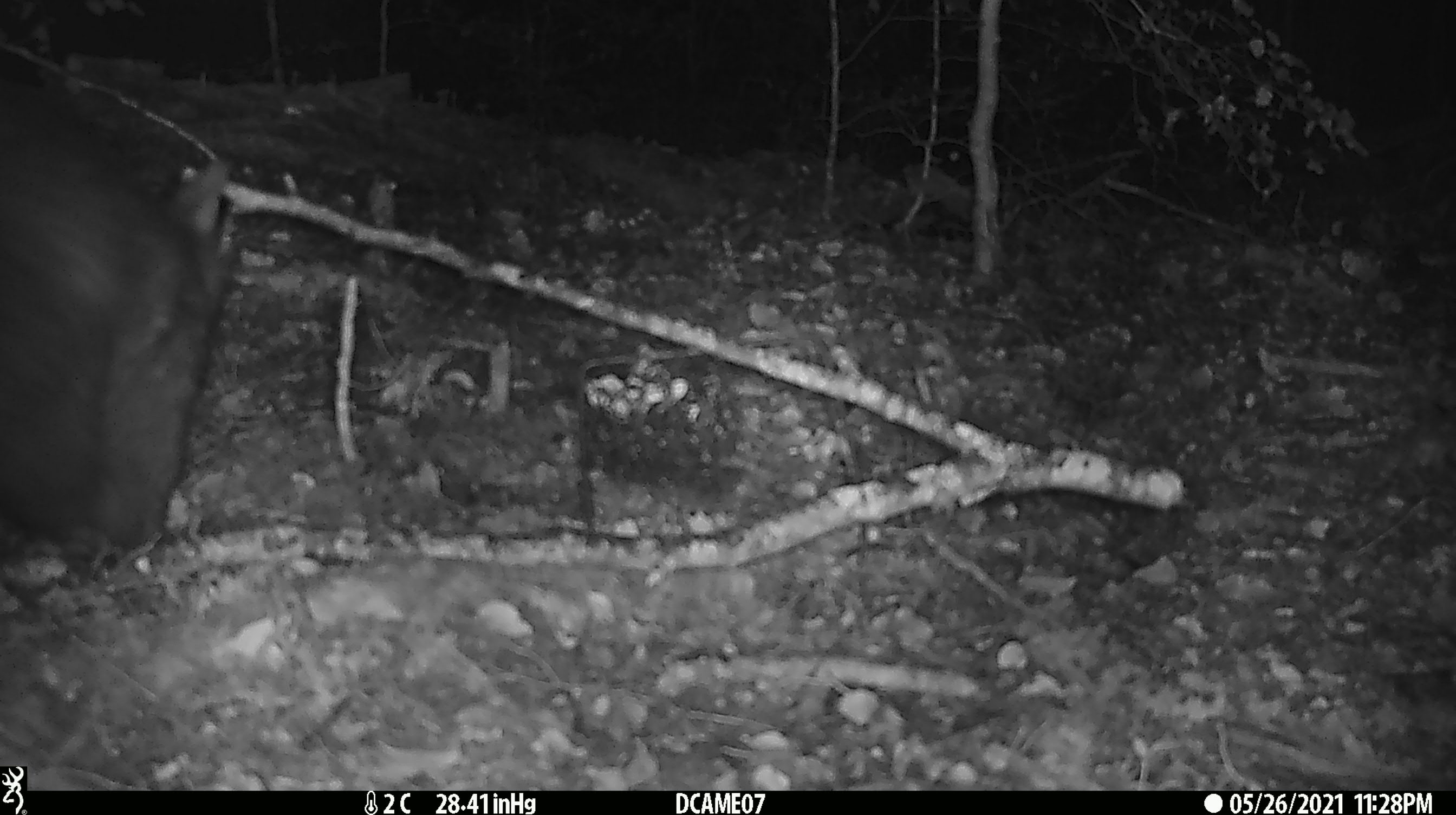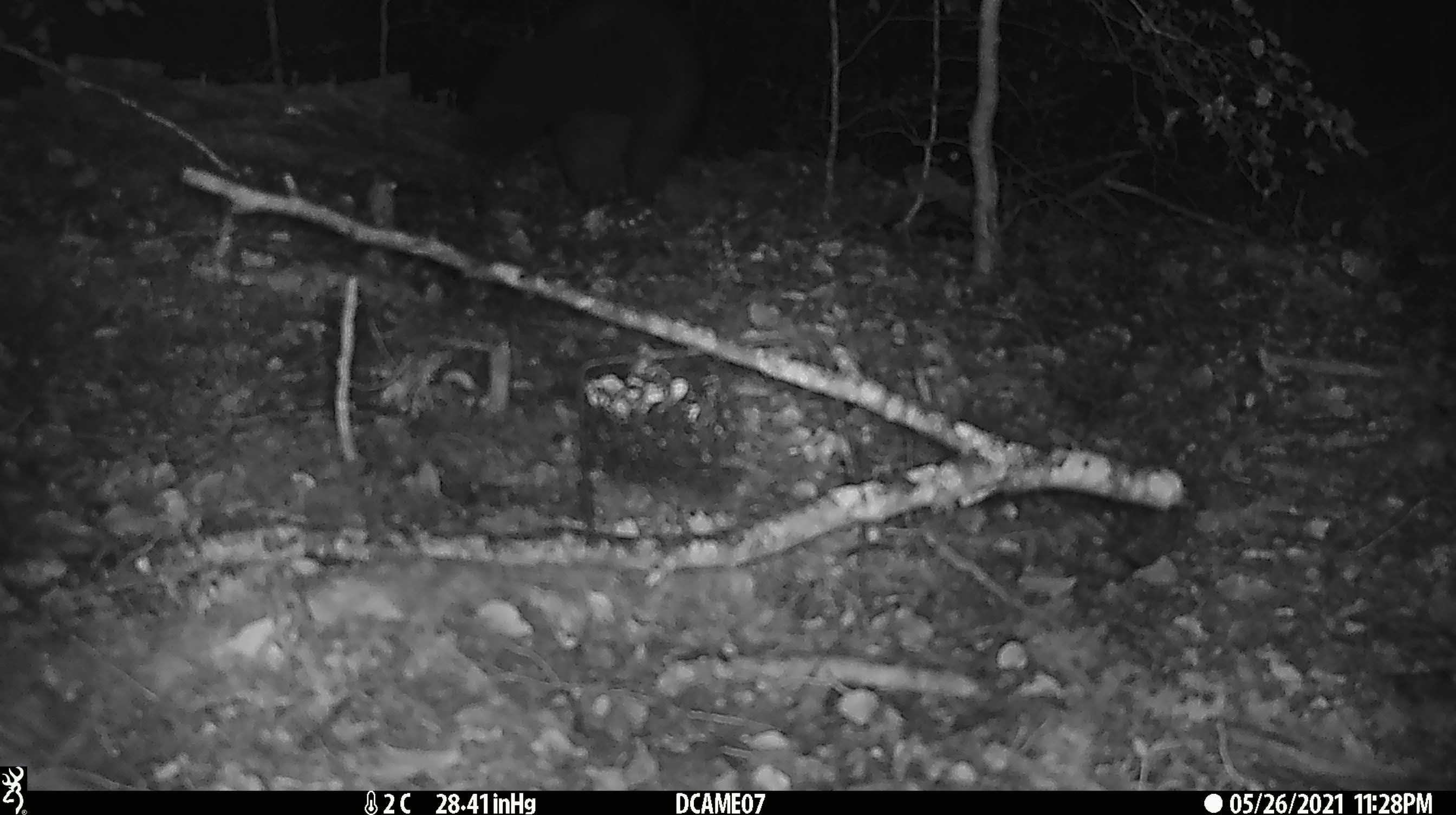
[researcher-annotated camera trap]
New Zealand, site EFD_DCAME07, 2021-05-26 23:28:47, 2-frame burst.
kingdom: Animalia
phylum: Chordata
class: Mammalia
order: Diprotodontia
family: Phalangeridae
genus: Trichosurus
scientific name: Trichosurus vulpecula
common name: common brushtail possum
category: possum